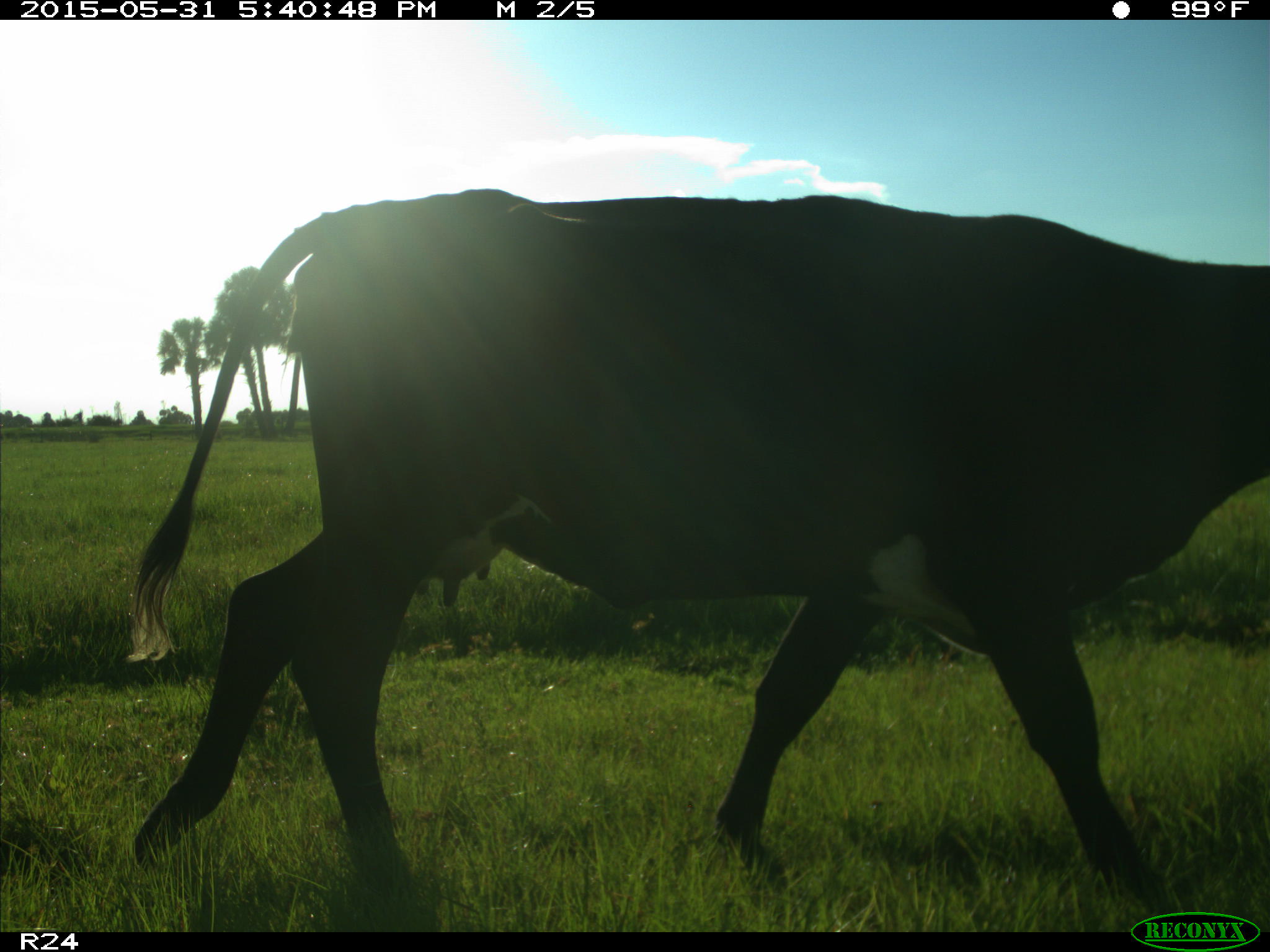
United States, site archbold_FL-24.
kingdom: Animalia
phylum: Chordata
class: Mammalia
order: Artiodactyla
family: Bovidae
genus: Bos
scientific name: Bos taurus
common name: domestic cow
Bos taurus (domestic cow).